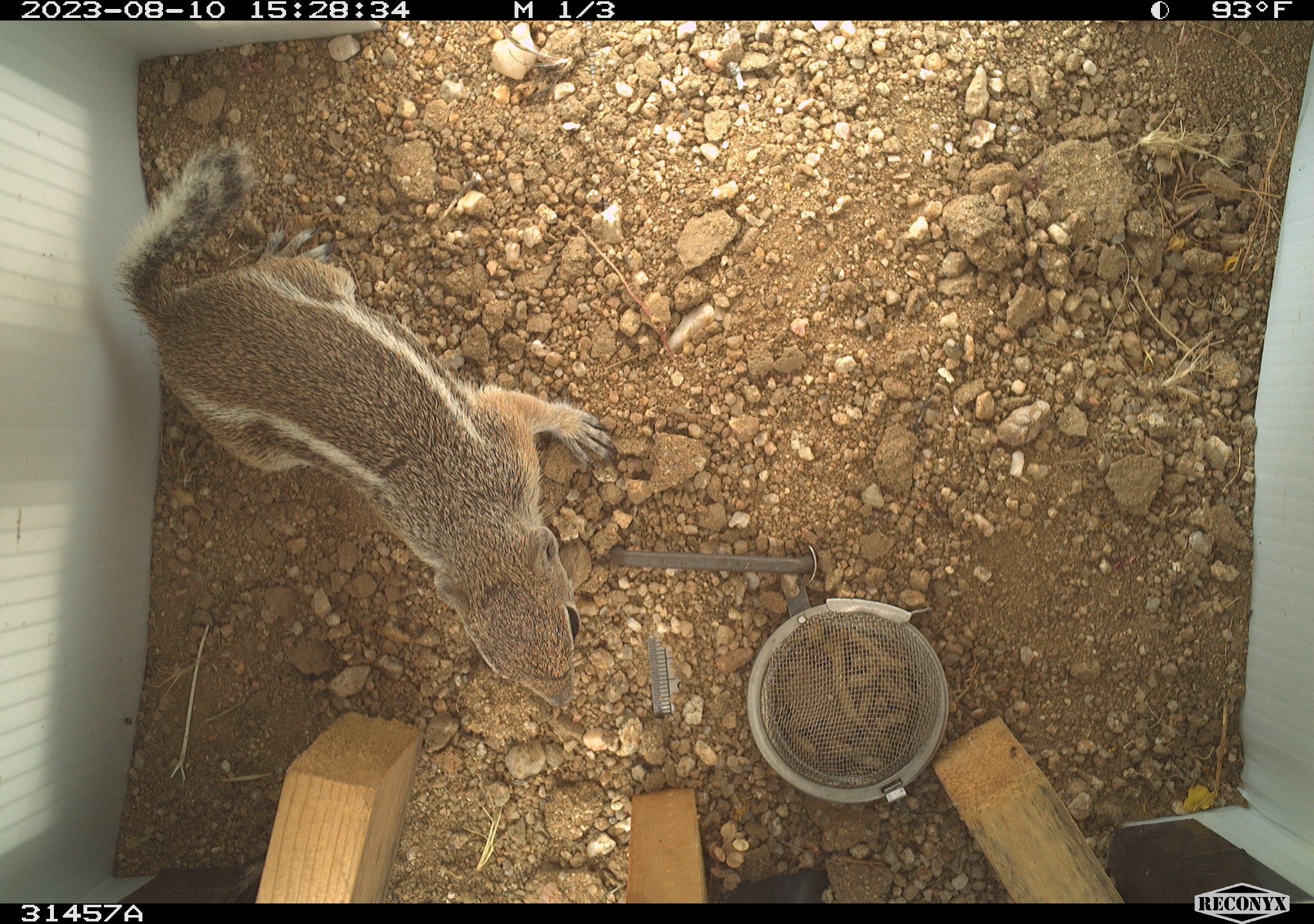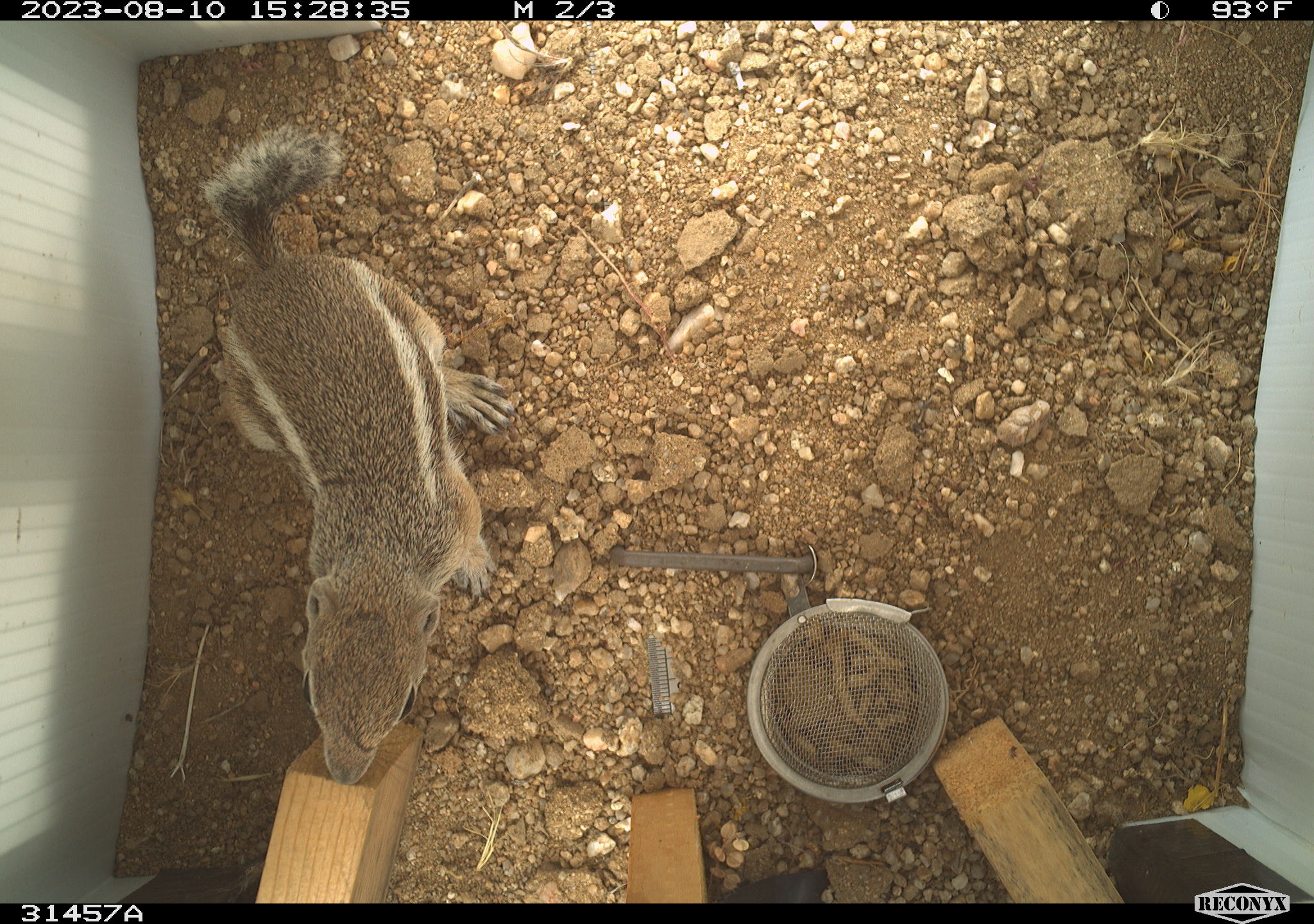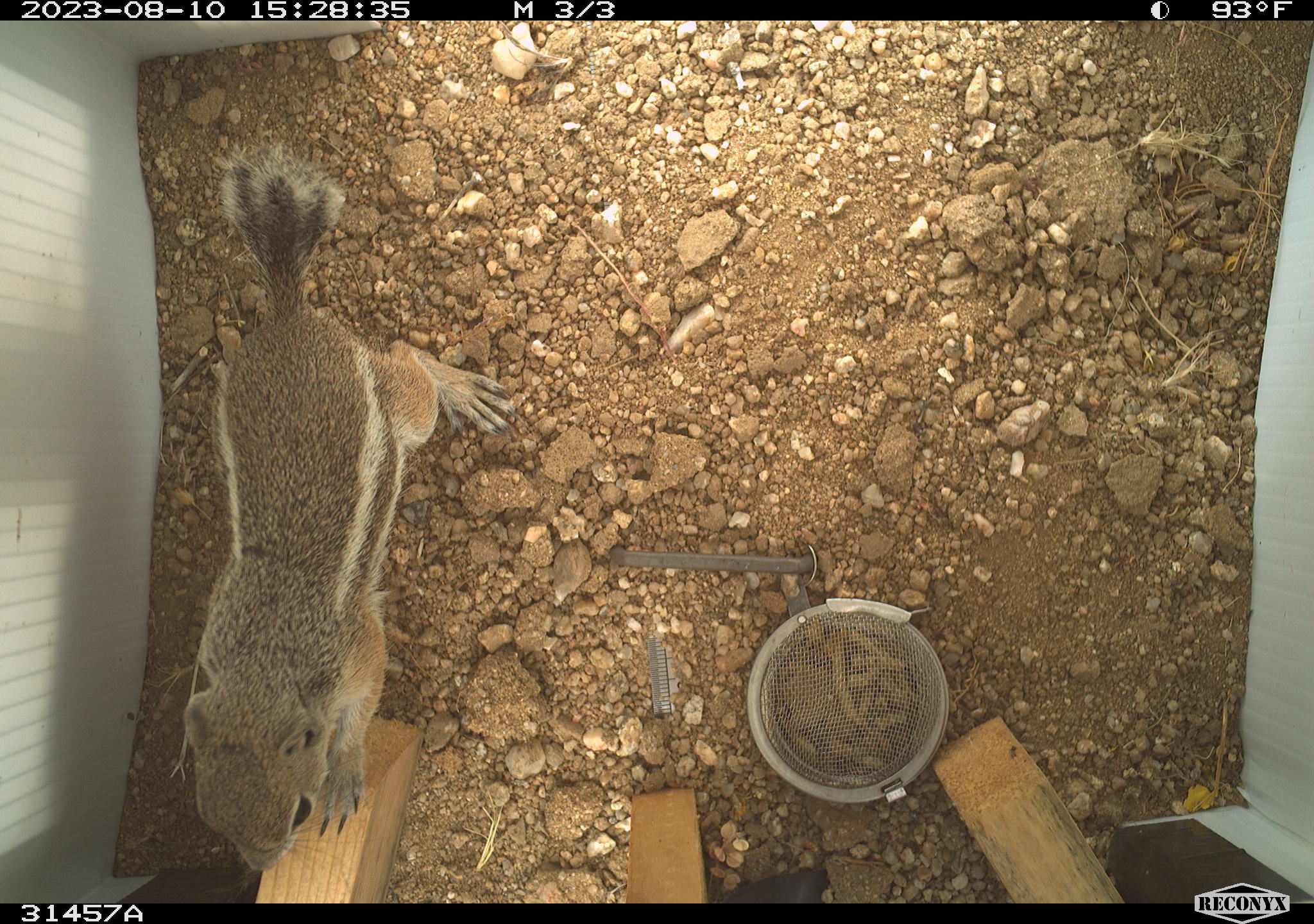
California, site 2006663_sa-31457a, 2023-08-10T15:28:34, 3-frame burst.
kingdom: Animalia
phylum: Chordata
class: Mammalia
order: Rodentia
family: Sciuridae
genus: Ammospermophilus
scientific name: Ammospermophilus leucurus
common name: white-tailed antelope squirrel